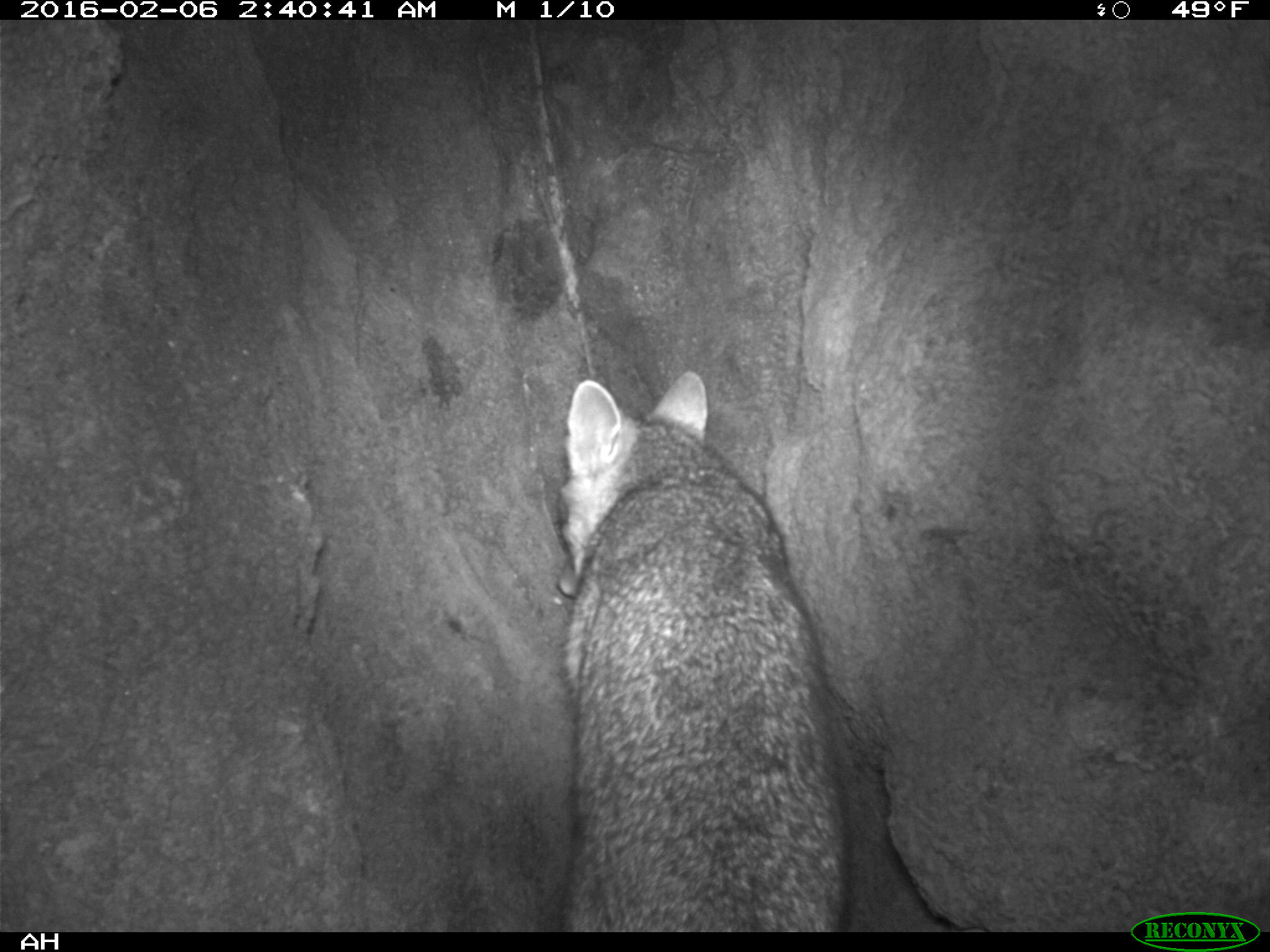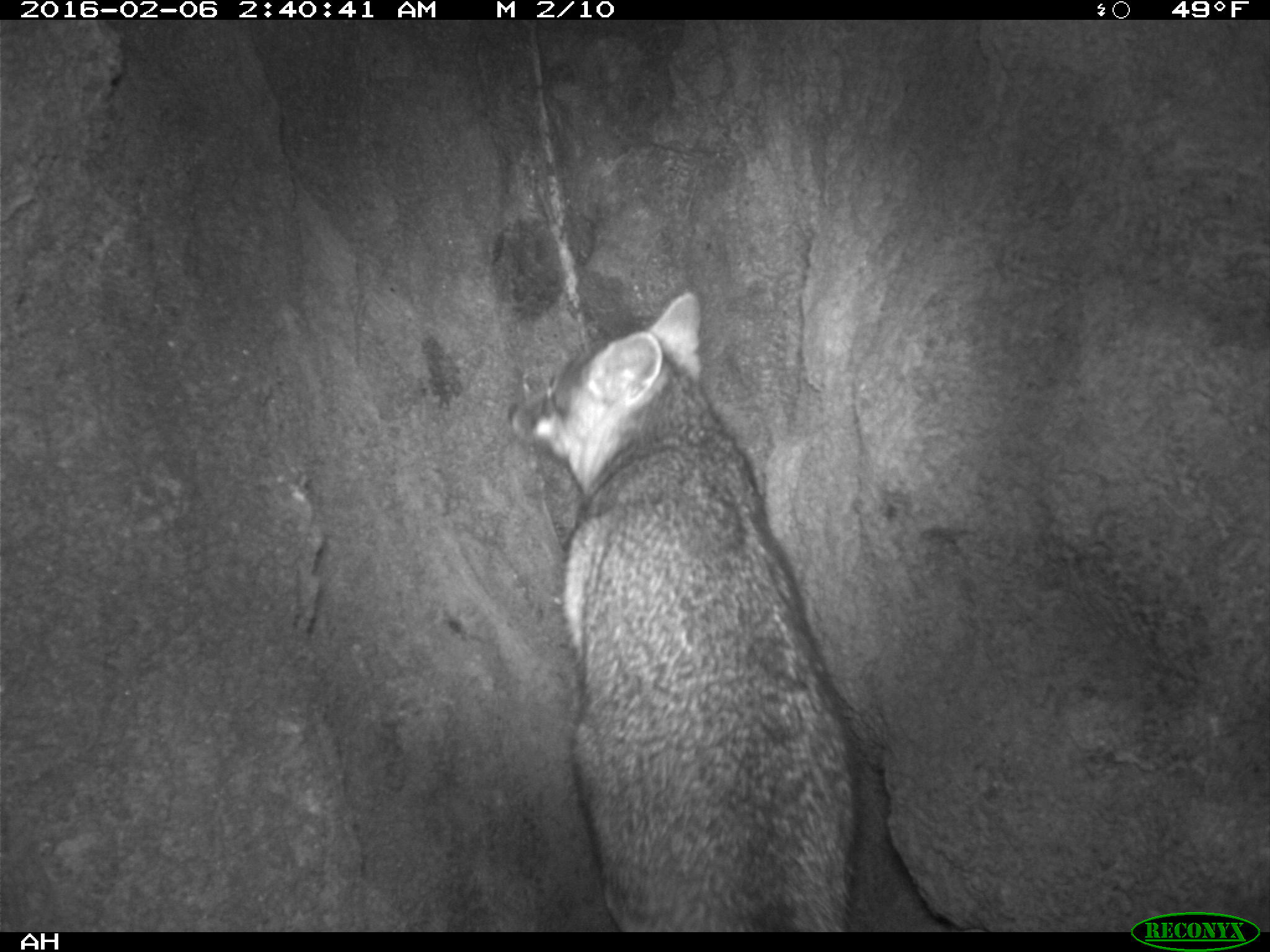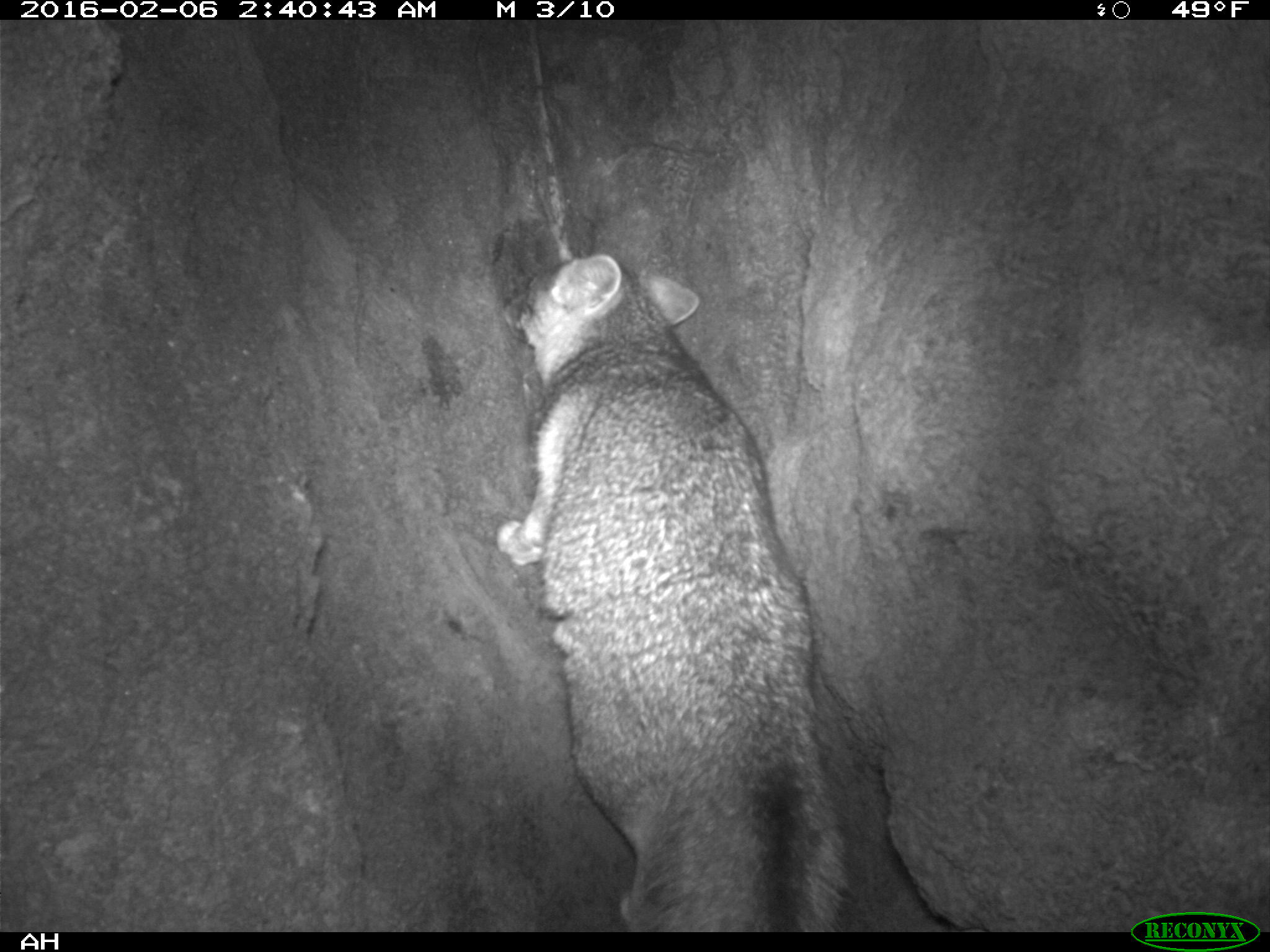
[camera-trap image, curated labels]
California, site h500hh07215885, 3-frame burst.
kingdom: Animalia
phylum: Chordata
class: Mammalia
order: Carnivora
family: Canidae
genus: Urocyon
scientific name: Urocyon littoralis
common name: island fox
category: fox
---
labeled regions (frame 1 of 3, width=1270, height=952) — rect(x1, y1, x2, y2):
fox: rect(559, 370, 846, 933)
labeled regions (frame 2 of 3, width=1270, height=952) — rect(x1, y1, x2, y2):
fox: rect(508, 291, 854, 933)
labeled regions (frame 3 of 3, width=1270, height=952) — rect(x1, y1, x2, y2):
fox: rect(497, 253, 851, 932)